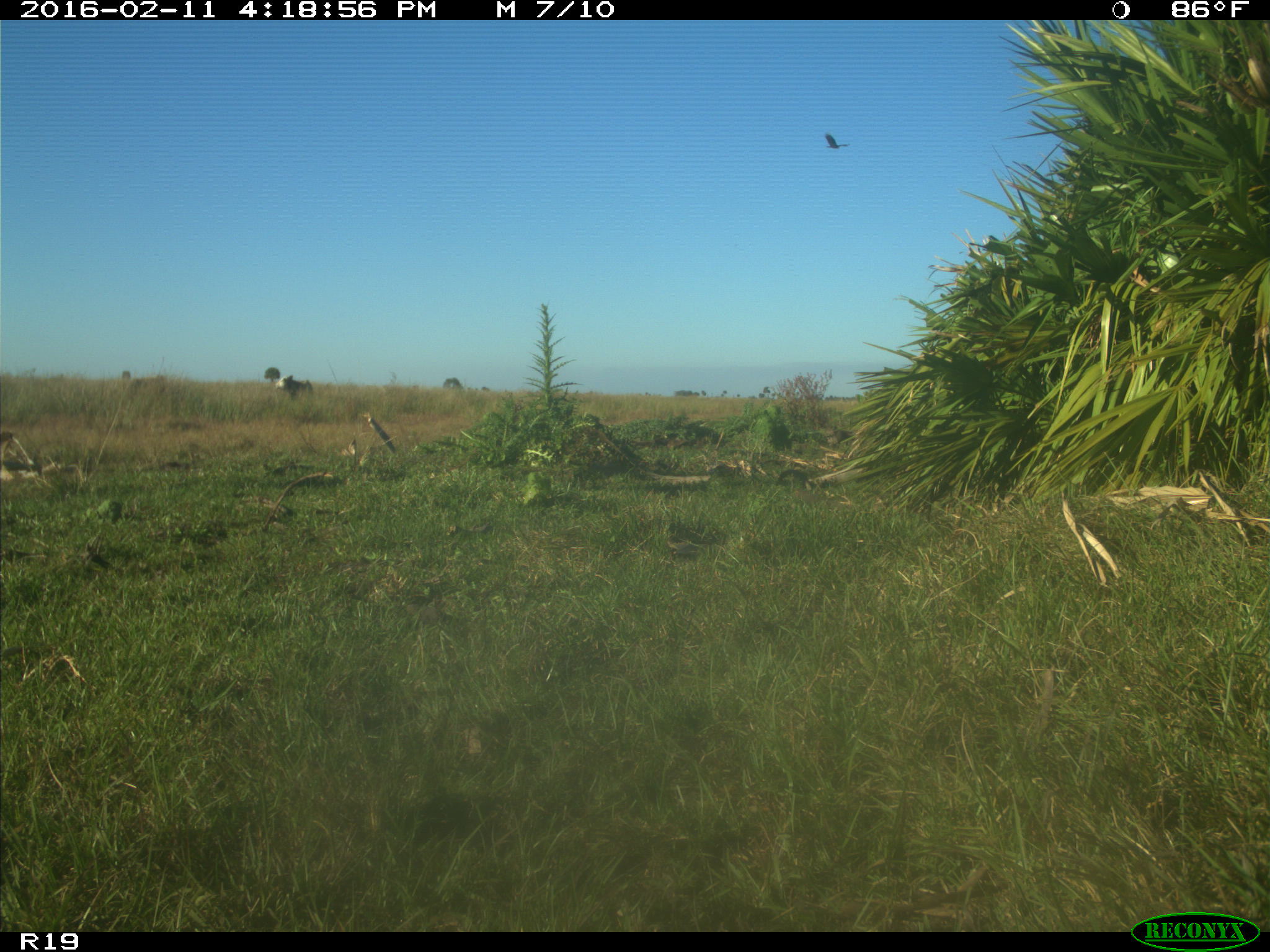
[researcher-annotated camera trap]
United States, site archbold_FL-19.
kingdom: Animalia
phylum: Chordata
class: Mammalia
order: Artiodactyla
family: Bovidae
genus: Bos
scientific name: Bos taurus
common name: domestic cow